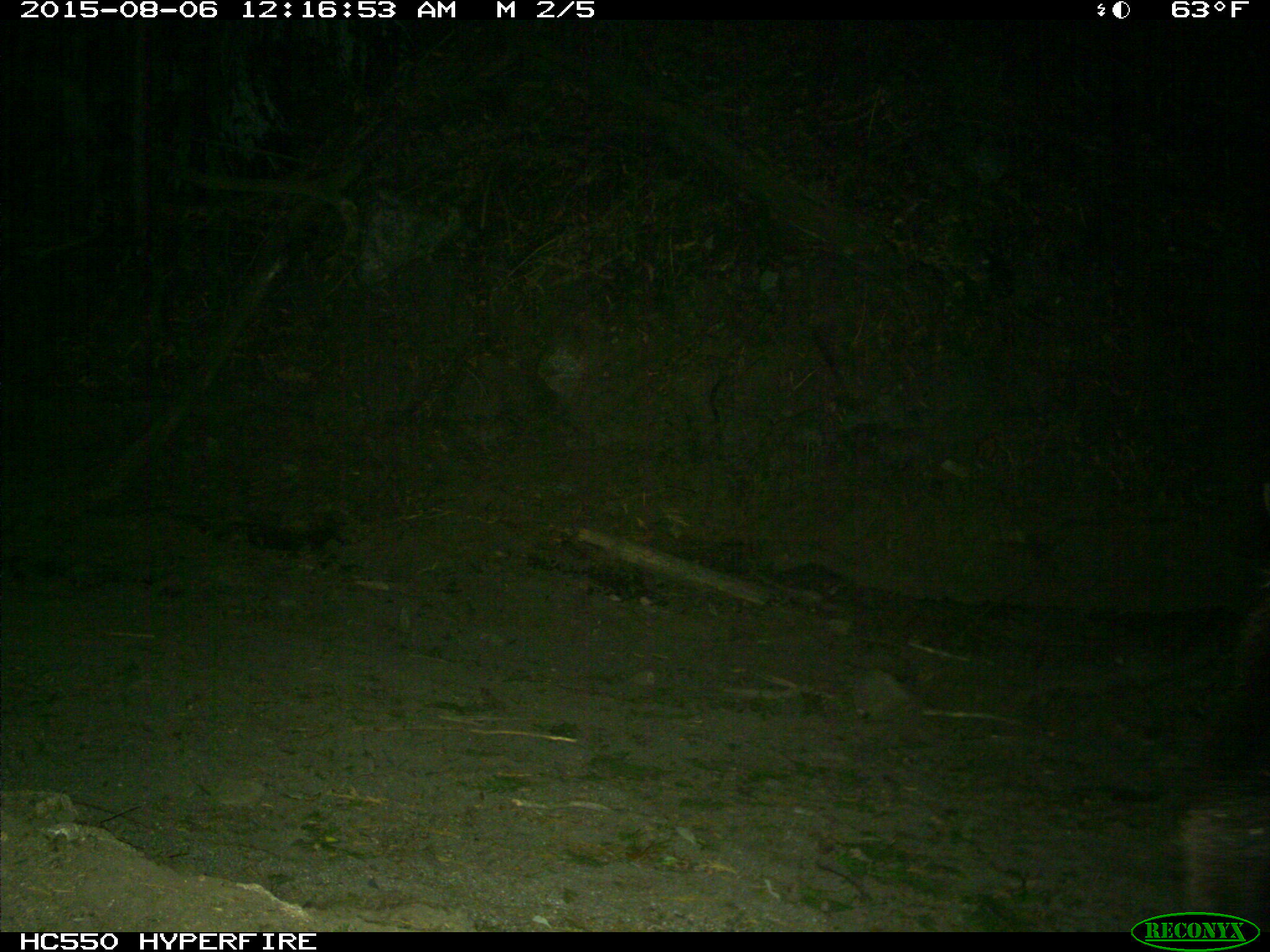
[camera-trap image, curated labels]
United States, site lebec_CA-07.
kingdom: Animalia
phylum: Chordata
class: Mammalia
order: Carnivora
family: Ursidae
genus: Ursus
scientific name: Ursus americanus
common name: american black bear